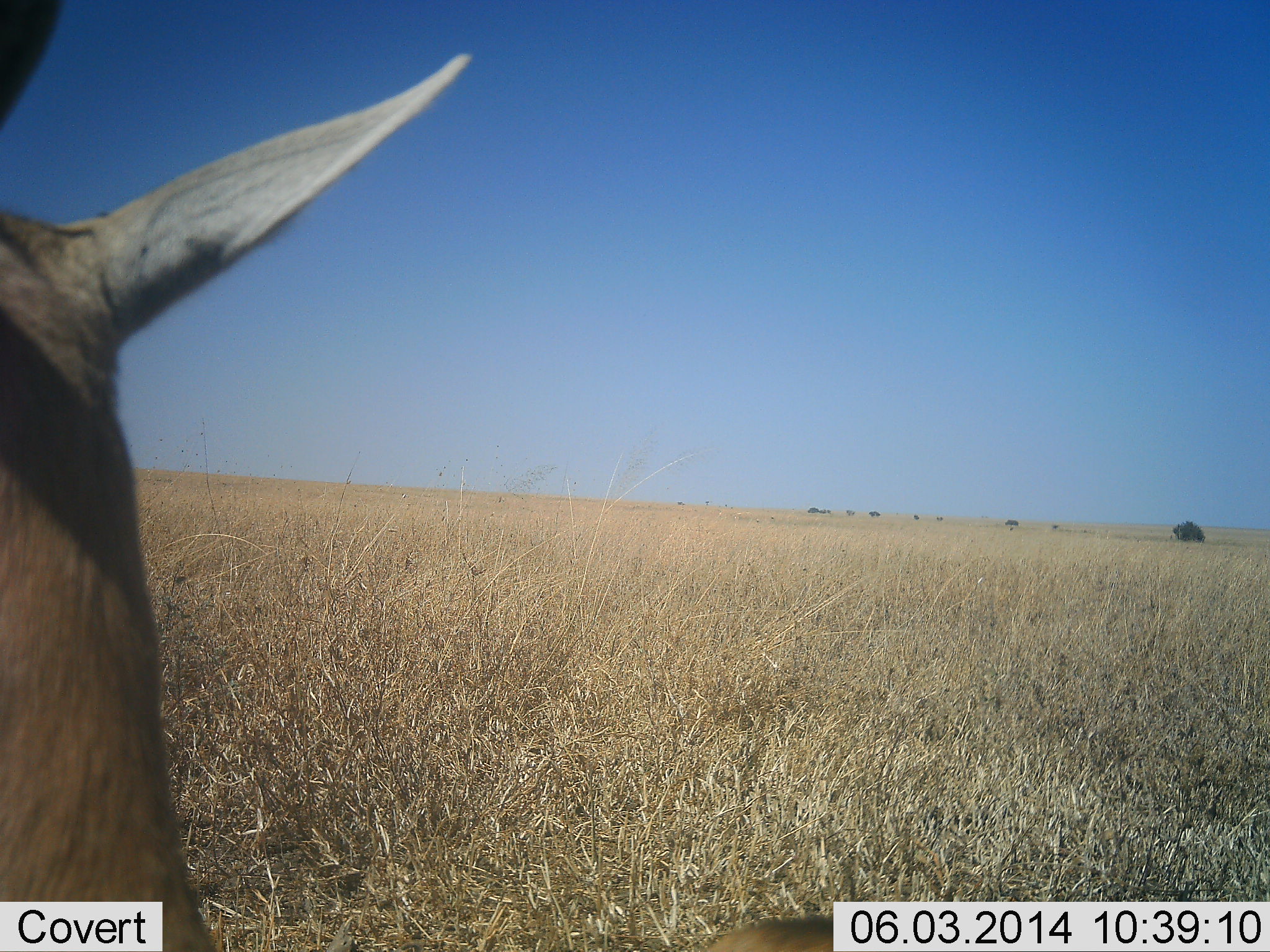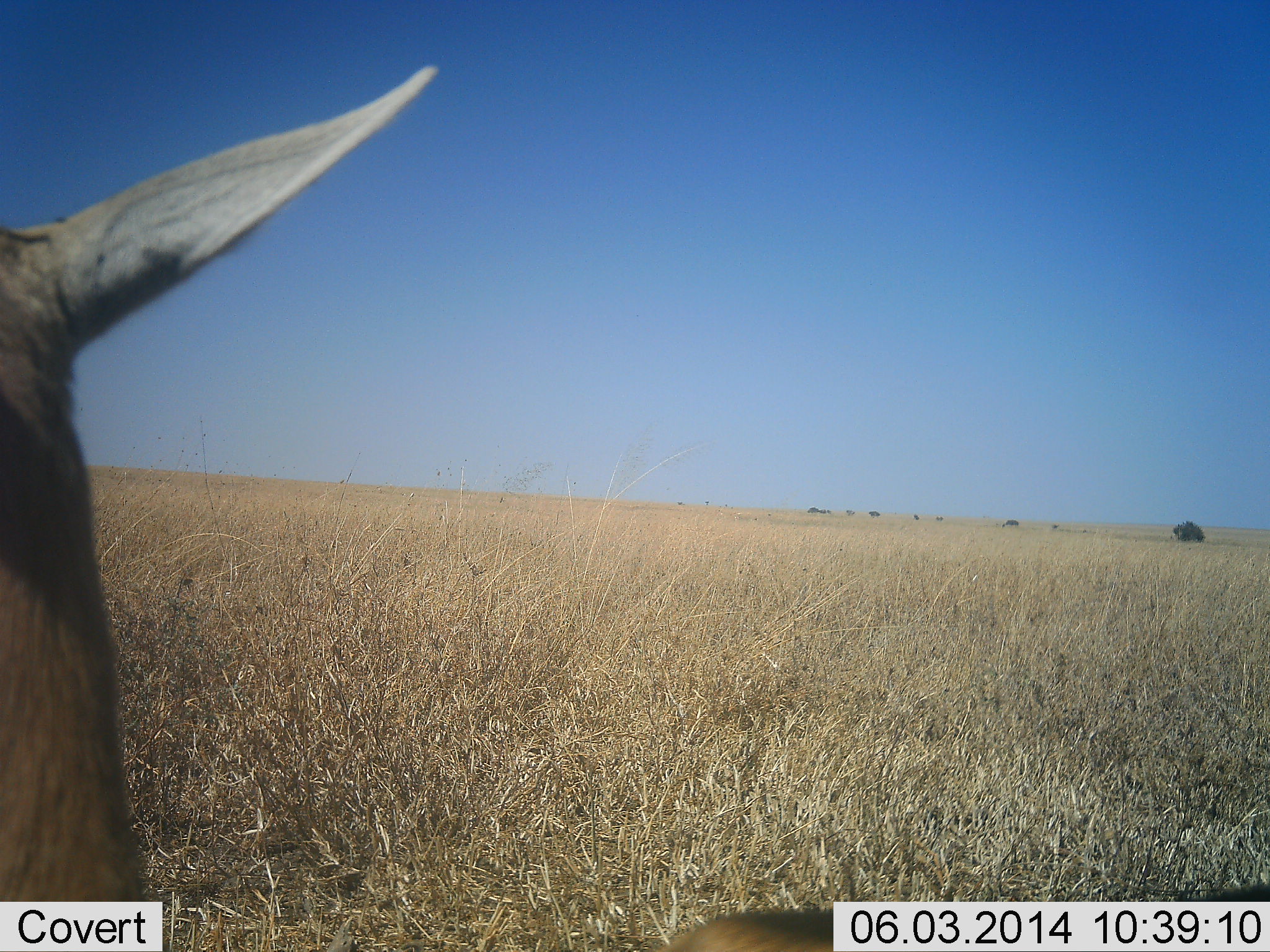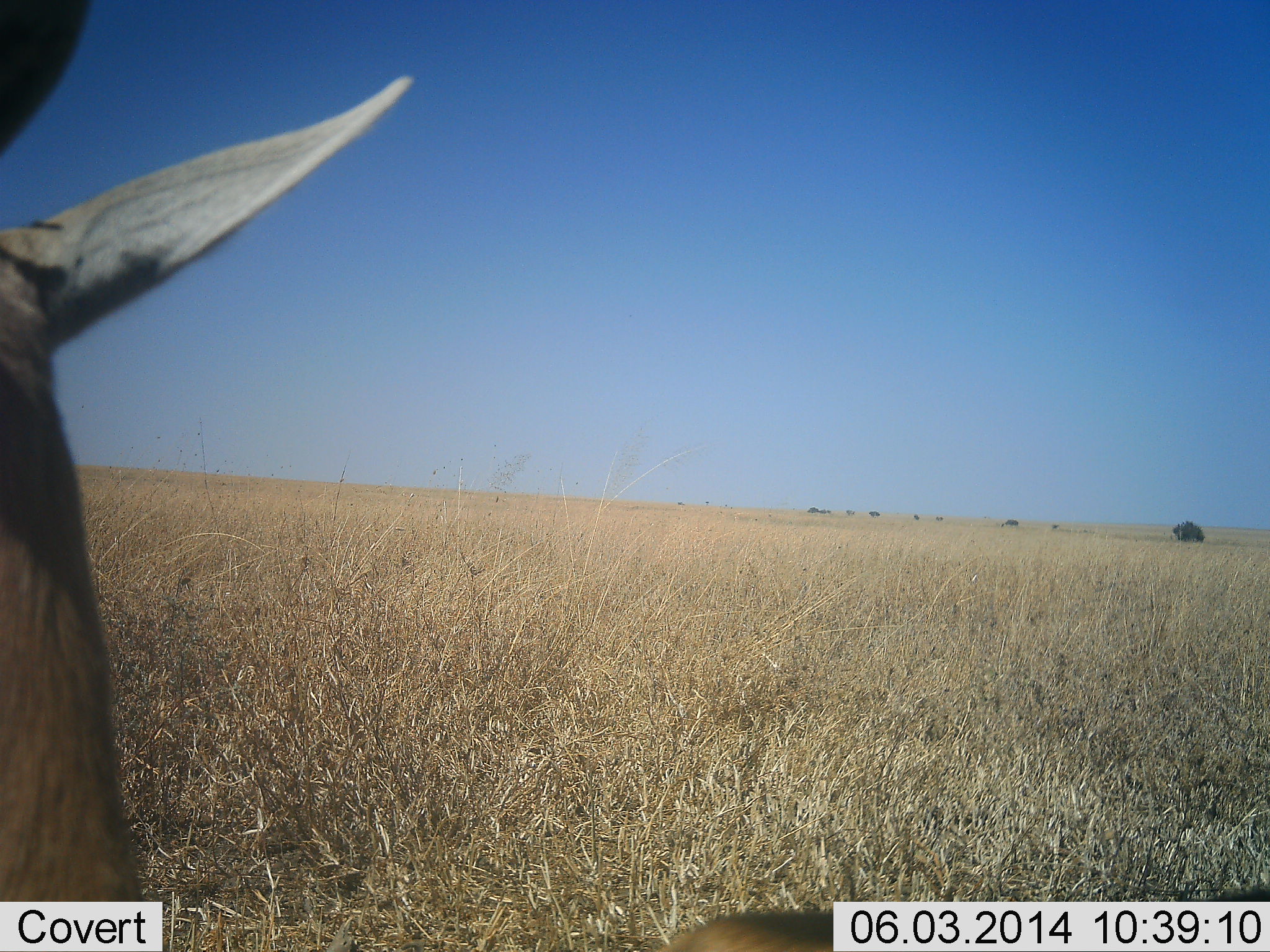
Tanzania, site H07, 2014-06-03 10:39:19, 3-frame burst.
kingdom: Animalia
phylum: Chordata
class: Mammalia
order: Artiodactyla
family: Bovidae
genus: Eudorcas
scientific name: Eudorcas thomsonii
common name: thomson's gazelle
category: gazellethomsons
Gazellethomsons (thomson's gazelle) (Eudorcas thomsonii), count 1. Behavior (volunteer vote fractions): standing 100%, resting 0%, moving 0%, interacting 0%. Young present (vote fraction): 0%. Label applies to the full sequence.